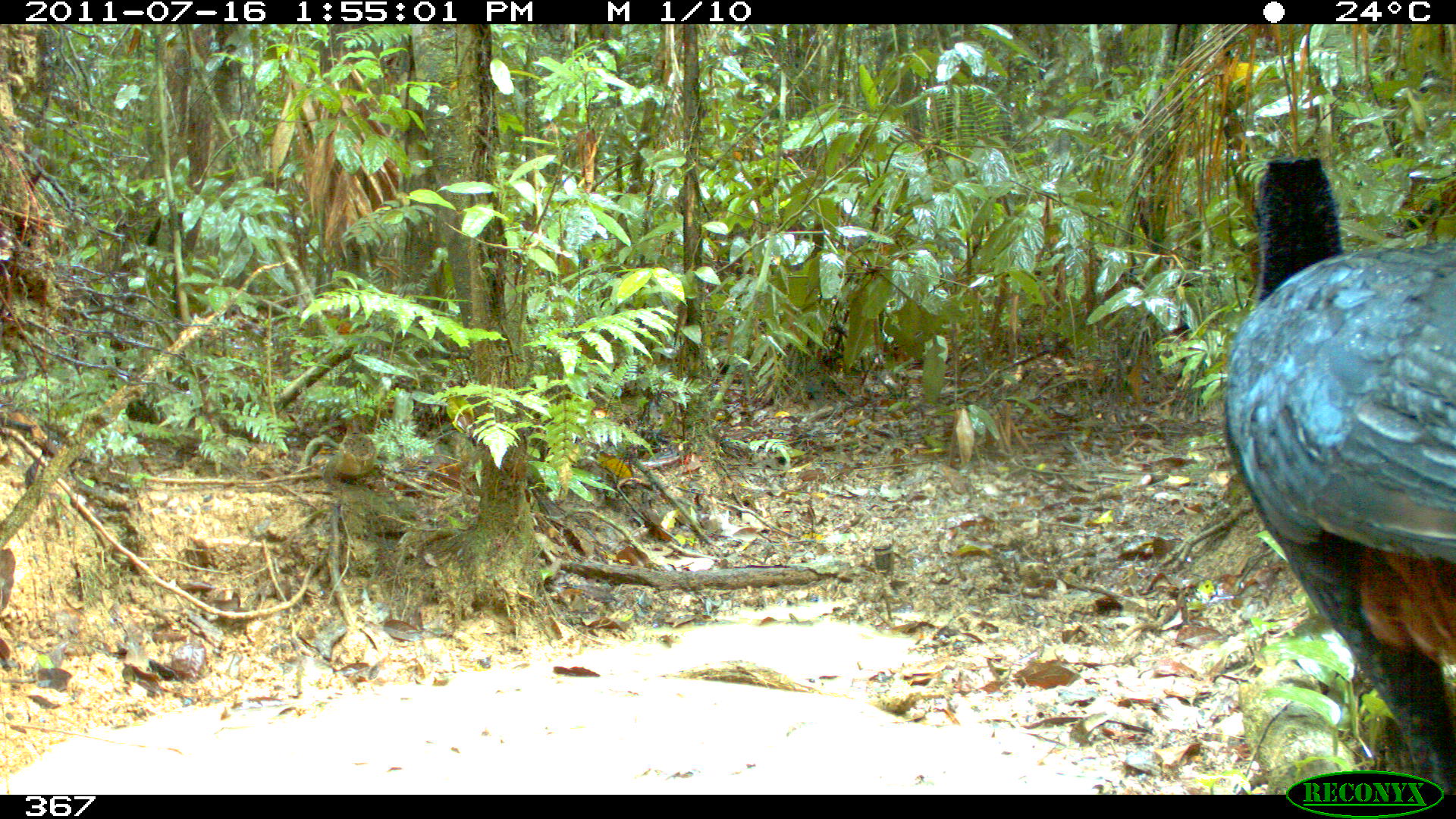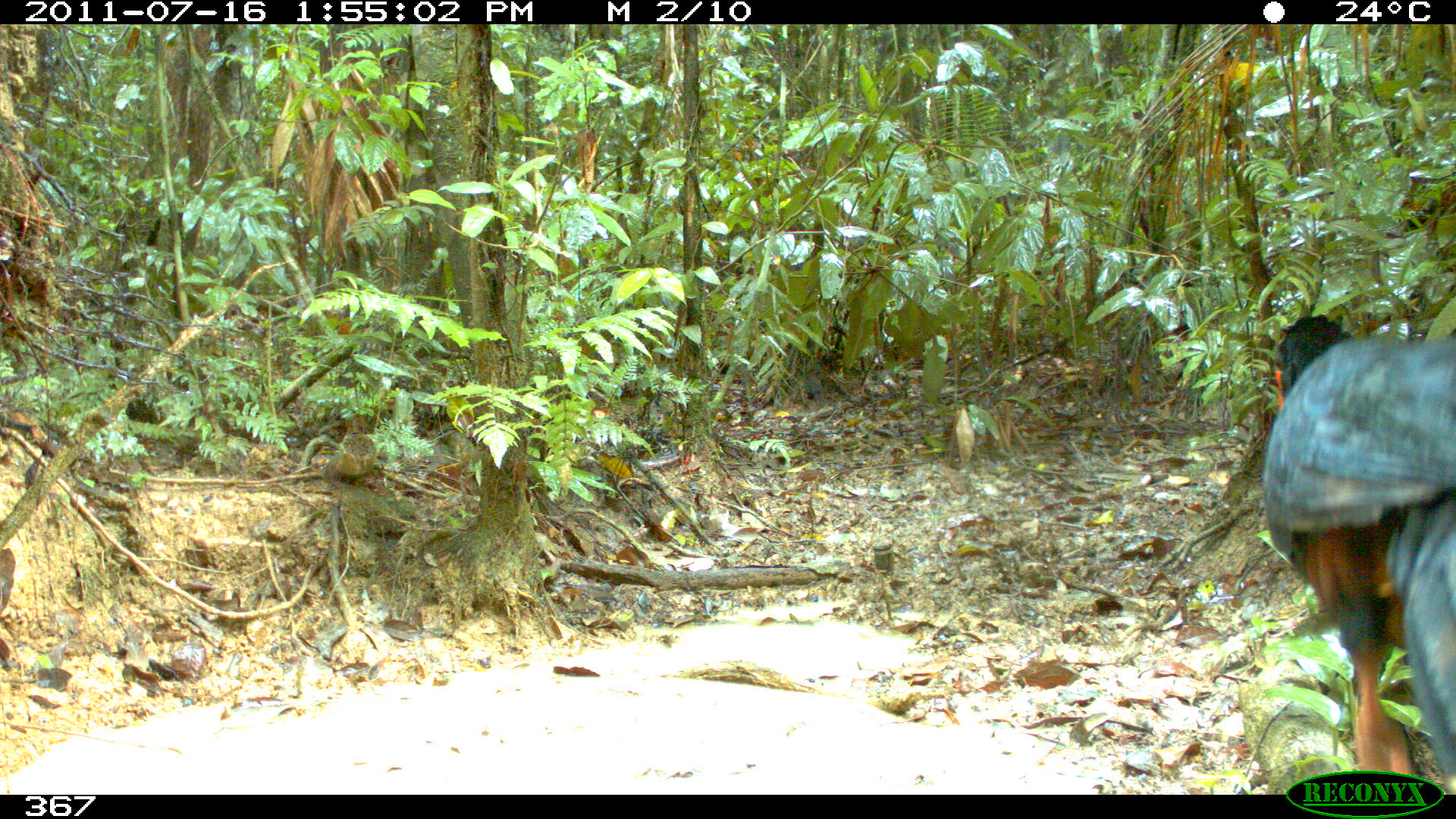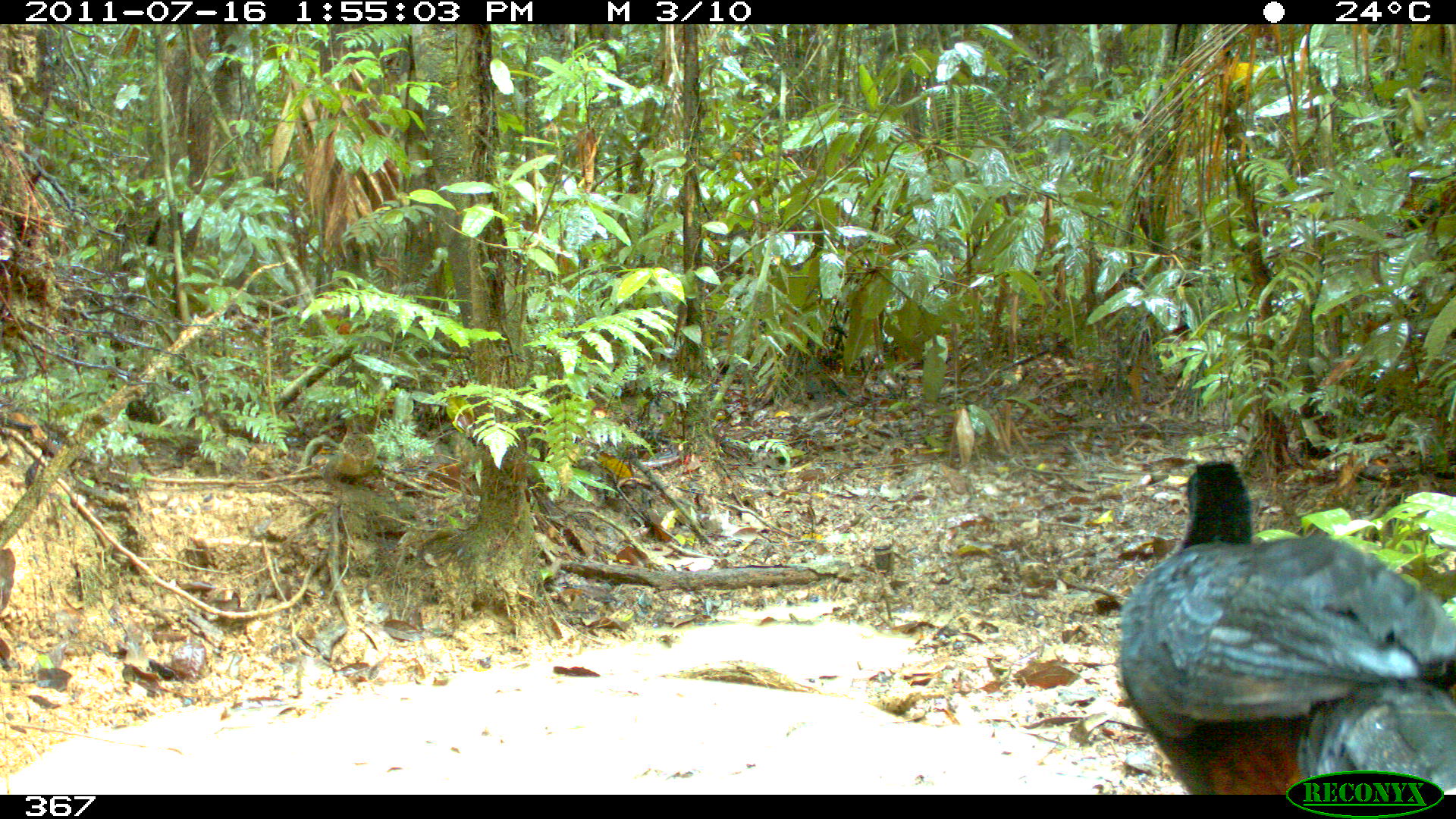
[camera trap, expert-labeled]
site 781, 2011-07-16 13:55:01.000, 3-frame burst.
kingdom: Animalia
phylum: Chordata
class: Aves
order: Galliformes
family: Cracidae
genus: Mitu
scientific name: Mitu tuberosum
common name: razor-billed curassow